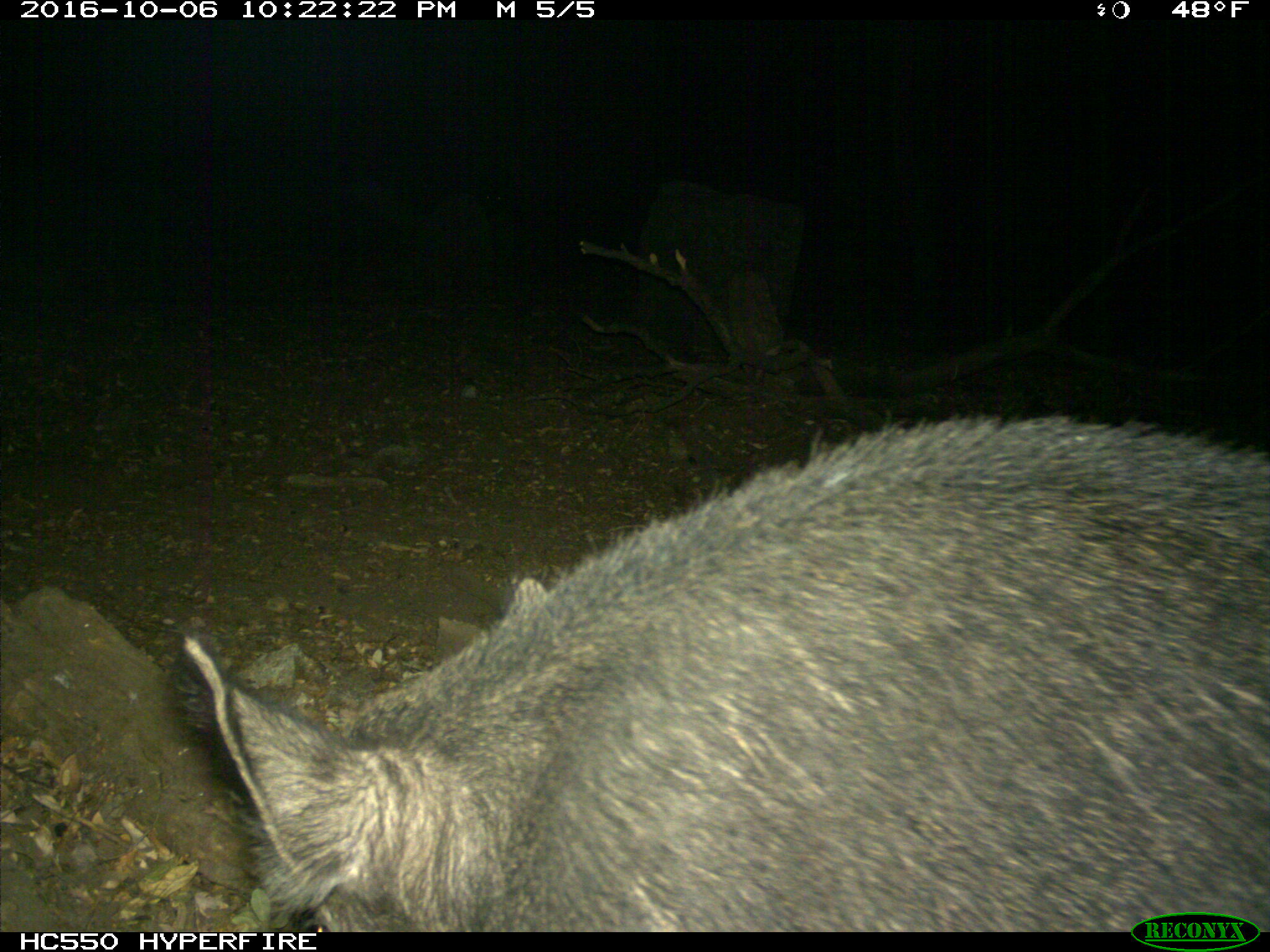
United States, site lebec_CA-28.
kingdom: Animalia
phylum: Chordata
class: Mammalia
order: Artiodactyla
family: Suidae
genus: Sus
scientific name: Sus scrofa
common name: wild boar